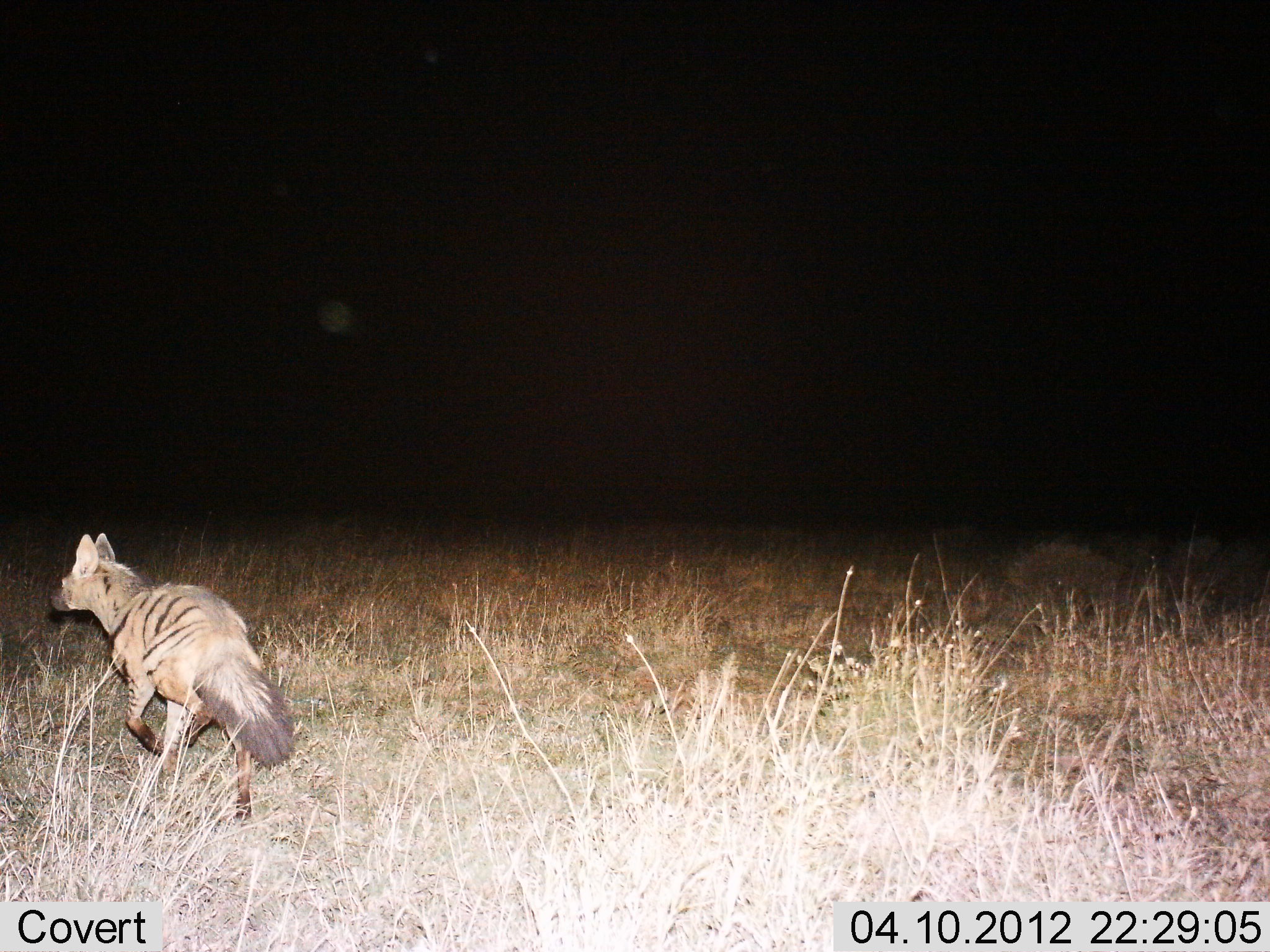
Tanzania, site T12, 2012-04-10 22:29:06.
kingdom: Animalia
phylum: Chordata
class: Mammalia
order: Carnivora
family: Hyaenidae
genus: Hyaena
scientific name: Hyaena hyaena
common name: striped hyena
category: hyenastriped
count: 1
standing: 6%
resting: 0%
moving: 100%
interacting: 0%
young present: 0%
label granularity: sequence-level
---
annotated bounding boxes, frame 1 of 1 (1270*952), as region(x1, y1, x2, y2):
animal: region(46, 530, 295, 826)